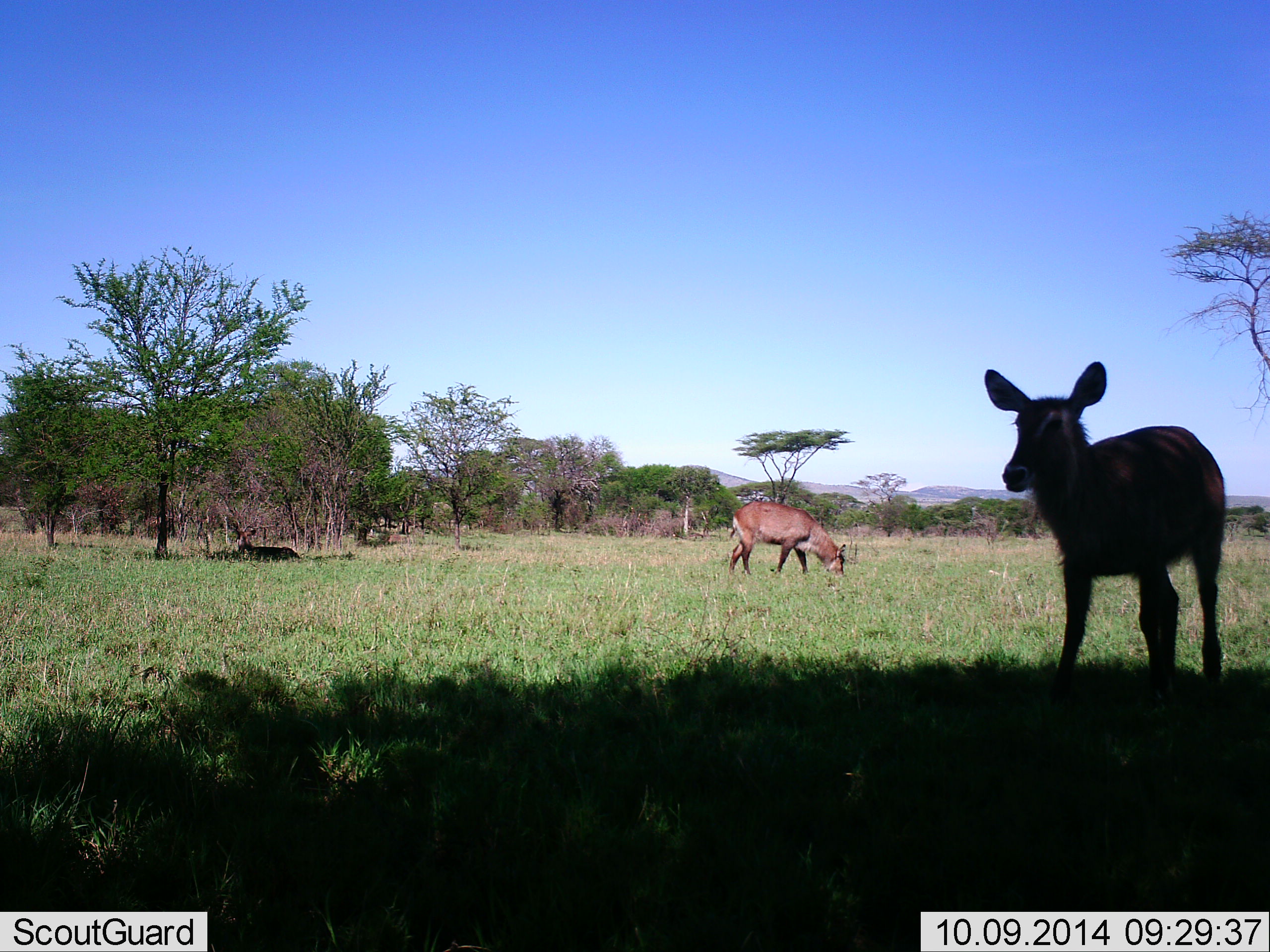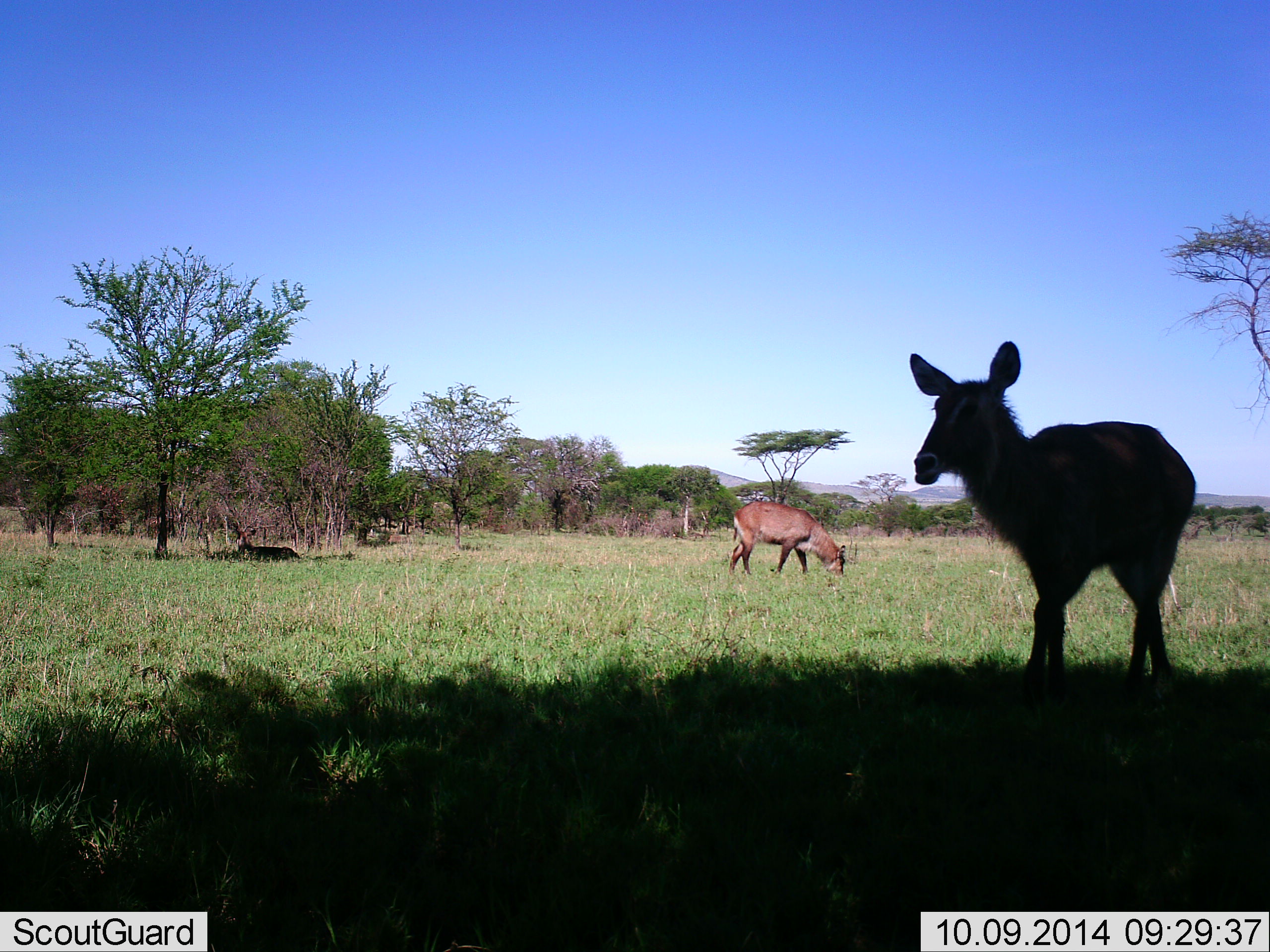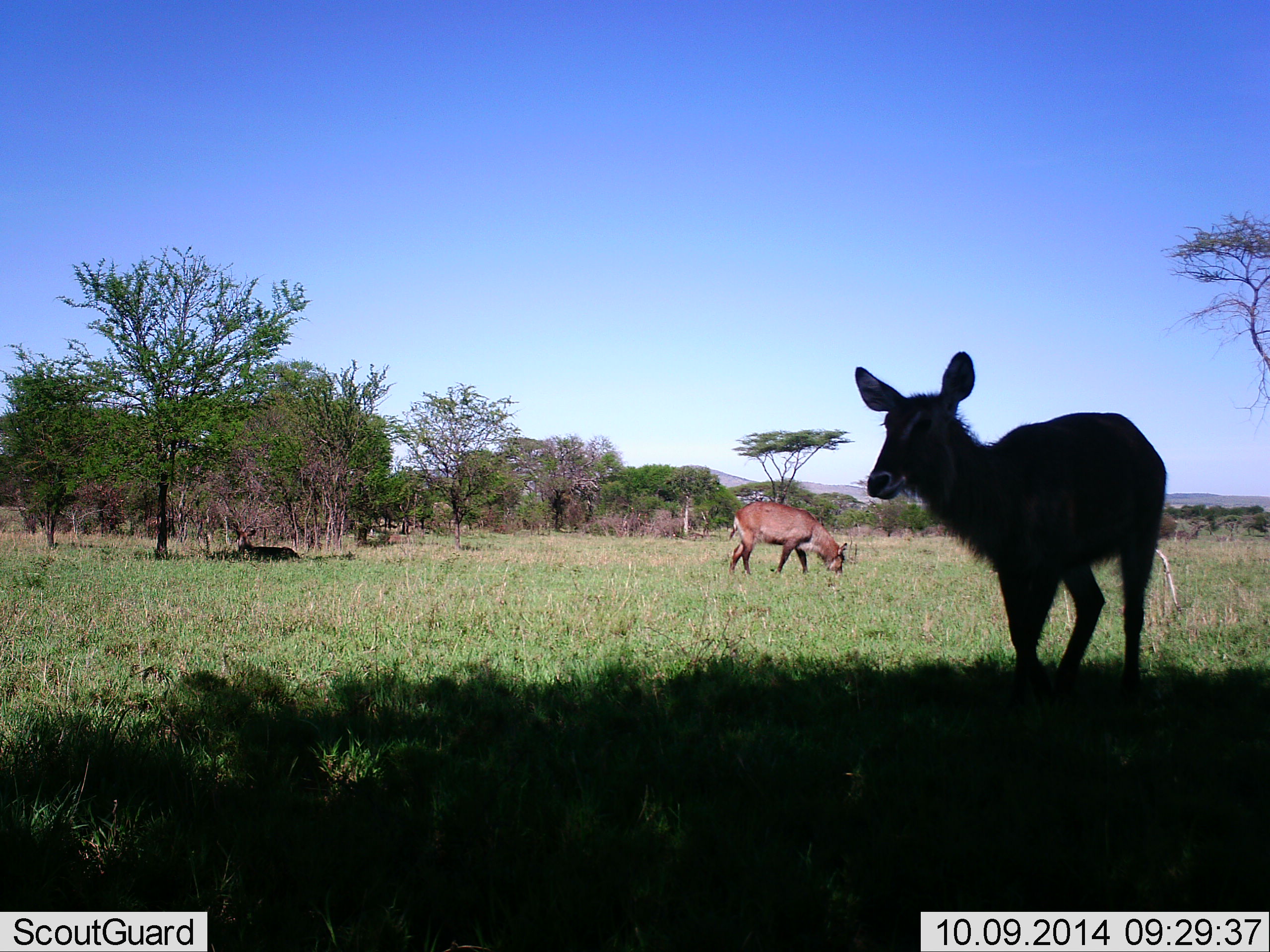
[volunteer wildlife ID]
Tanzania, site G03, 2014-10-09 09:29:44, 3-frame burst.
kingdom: Animalia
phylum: Chordata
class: Mammalia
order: Artiodactyla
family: Bovidae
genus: Kobus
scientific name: Kobus ellipsiprymnus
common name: waterbuck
Waterbuck (Kobus ellipsiprymnus), count 2. Behavior (volunteer vote fractions): standing 70%, resting 0%, moving 50%, interacting 0%. Young present (vote fraction): 20%. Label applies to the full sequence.